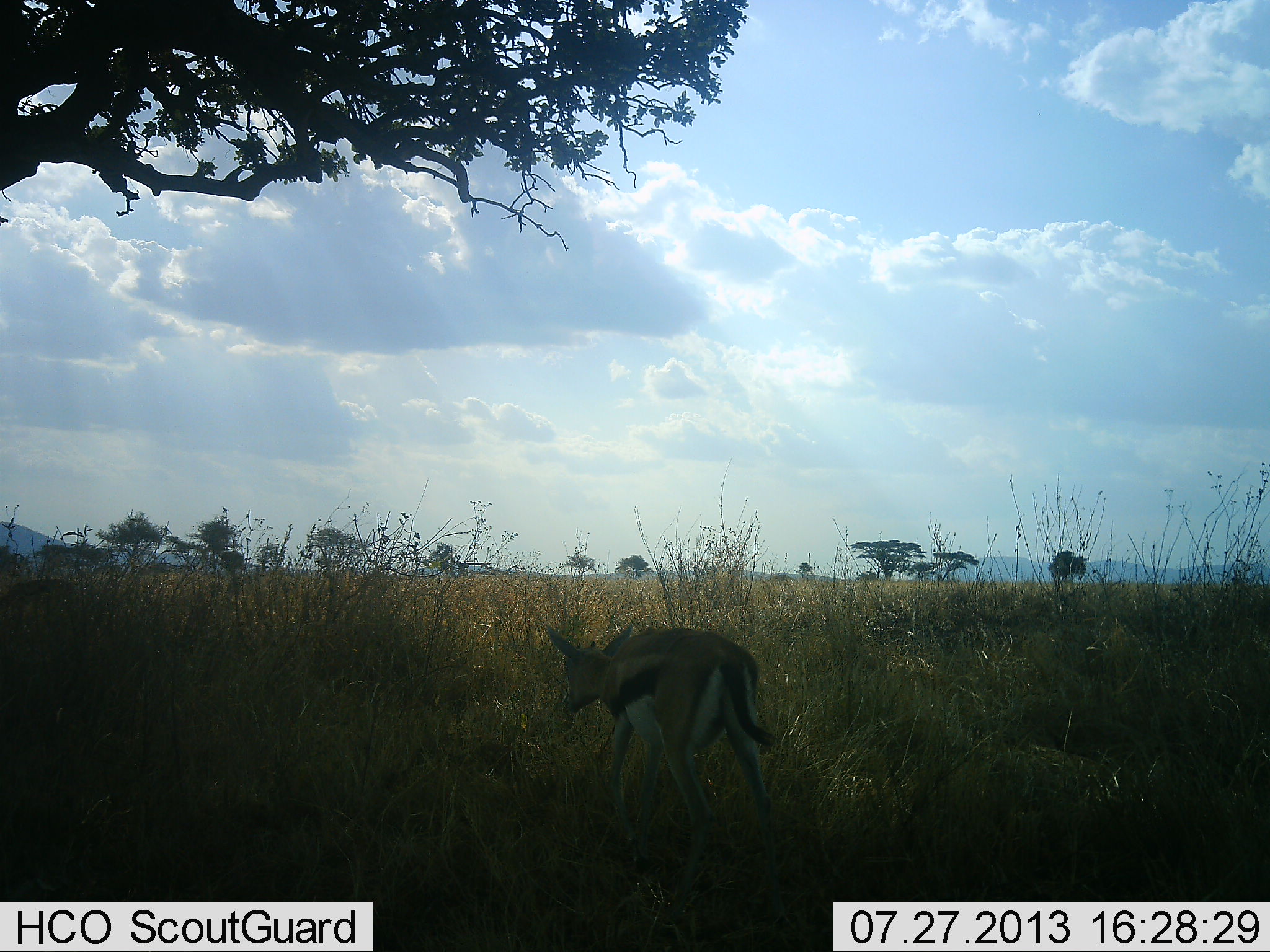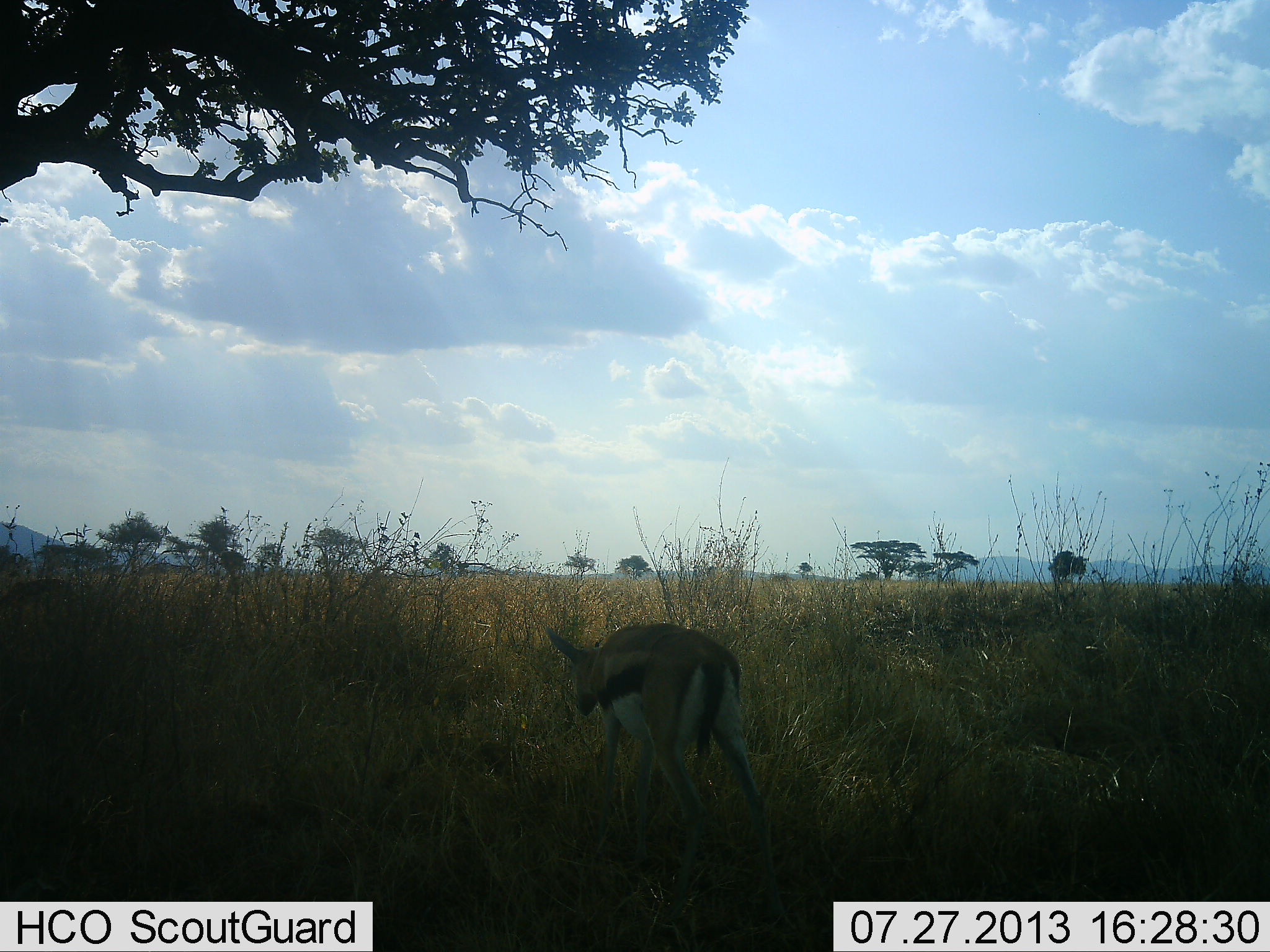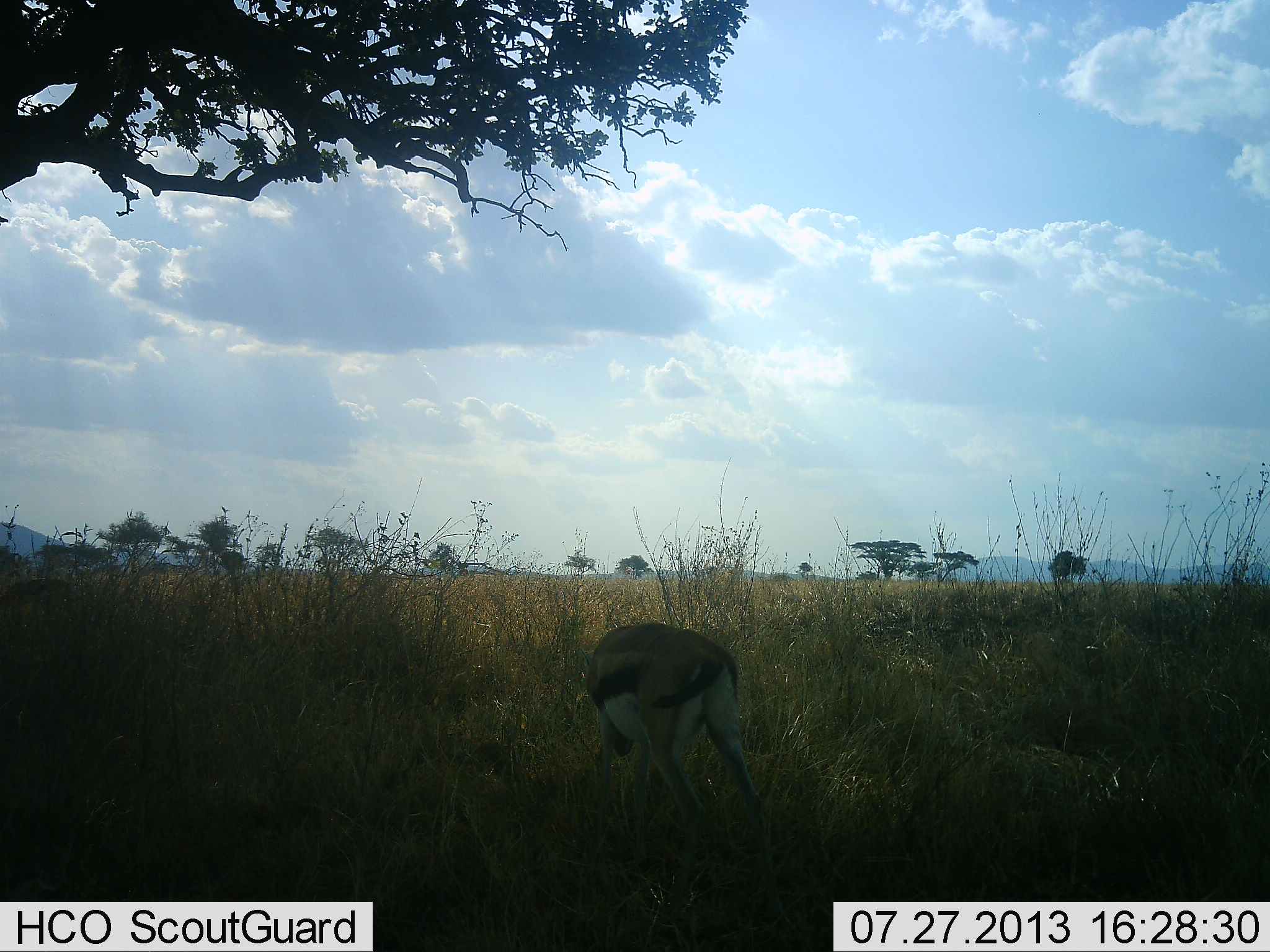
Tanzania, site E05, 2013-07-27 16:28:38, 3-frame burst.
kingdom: Animalia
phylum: Chordata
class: Mammalia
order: Artiodactyla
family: Bovidae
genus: Eudorcas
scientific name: Eudorcas thomsonii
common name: thomson's gazelle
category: gazellethomsons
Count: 1.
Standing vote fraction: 56%.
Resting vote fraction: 0%.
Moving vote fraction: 22%.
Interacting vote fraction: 0%.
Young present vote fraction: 0%.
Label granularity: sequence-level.